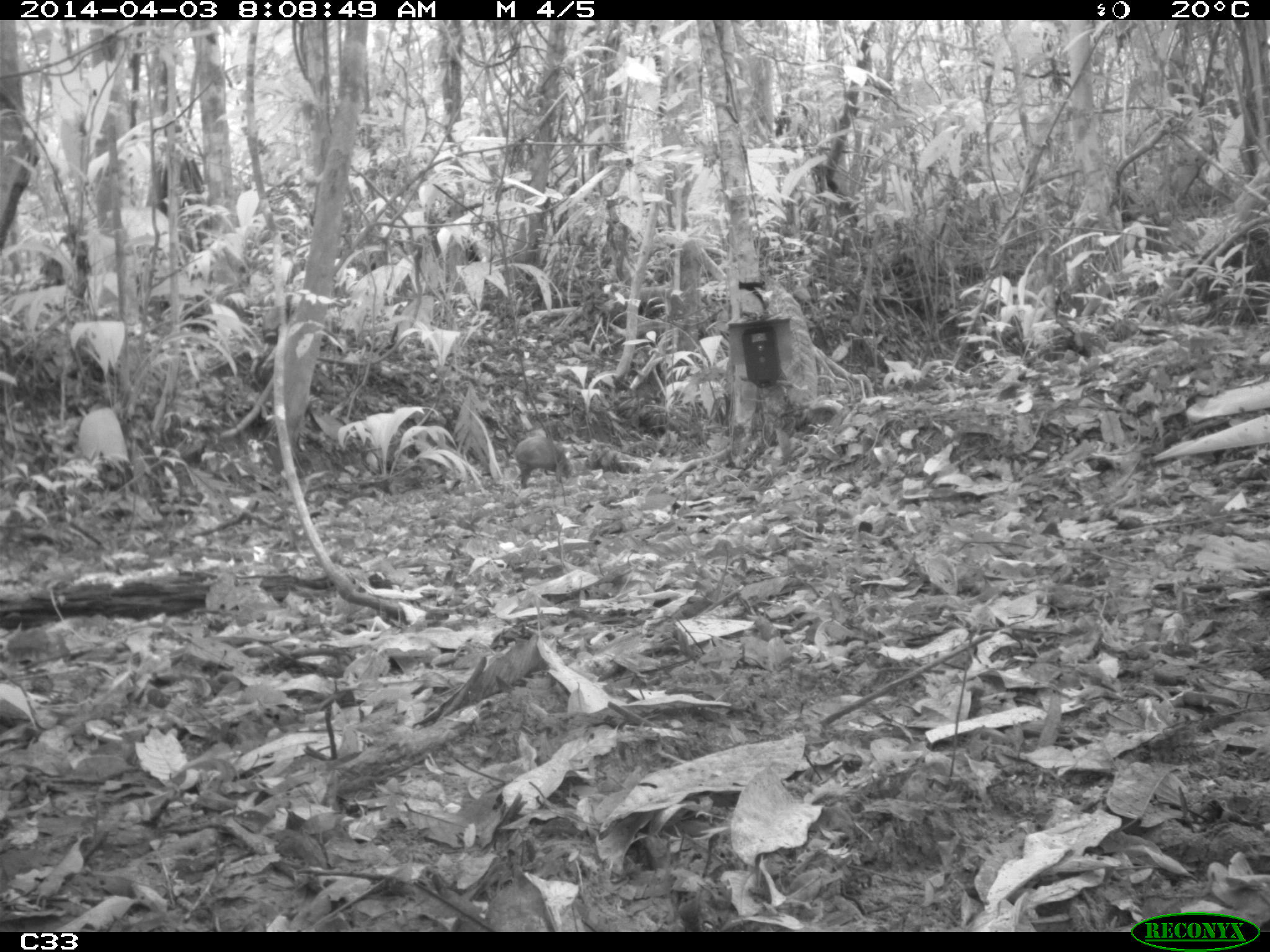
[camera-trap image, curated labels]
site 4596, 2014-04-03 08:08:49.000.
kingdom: Animalia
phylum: Chordata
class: Mammalia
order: Rodentia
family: Dasyproctidae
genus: Dasyprocta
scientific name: Dasyprocta leporina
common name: red-rumped agouti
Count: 1.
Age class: adult.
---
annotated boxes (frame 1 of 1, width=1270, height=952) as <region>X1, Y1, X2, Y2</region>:
dasyprocta leporina: <region>515, 435, 576, 490</region>